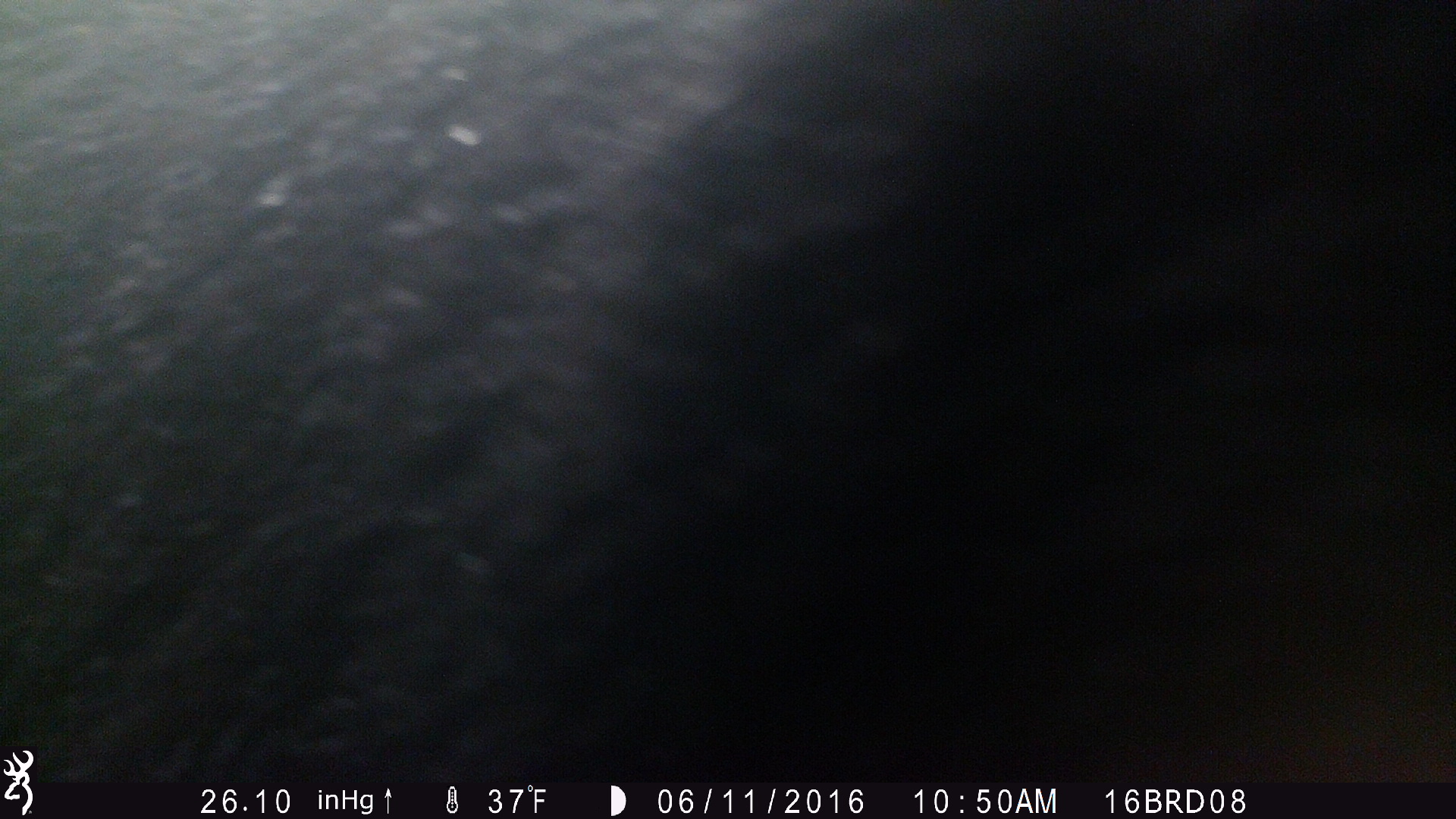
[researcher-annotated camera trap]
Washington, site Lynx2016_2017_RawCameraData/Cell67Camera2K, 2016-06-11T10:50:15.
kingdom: Animalia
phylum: Chordata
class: Mammalia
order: Carnivora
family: Ursidae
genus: Ursus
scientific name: Ursus americanus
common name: american black bear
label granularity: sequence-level